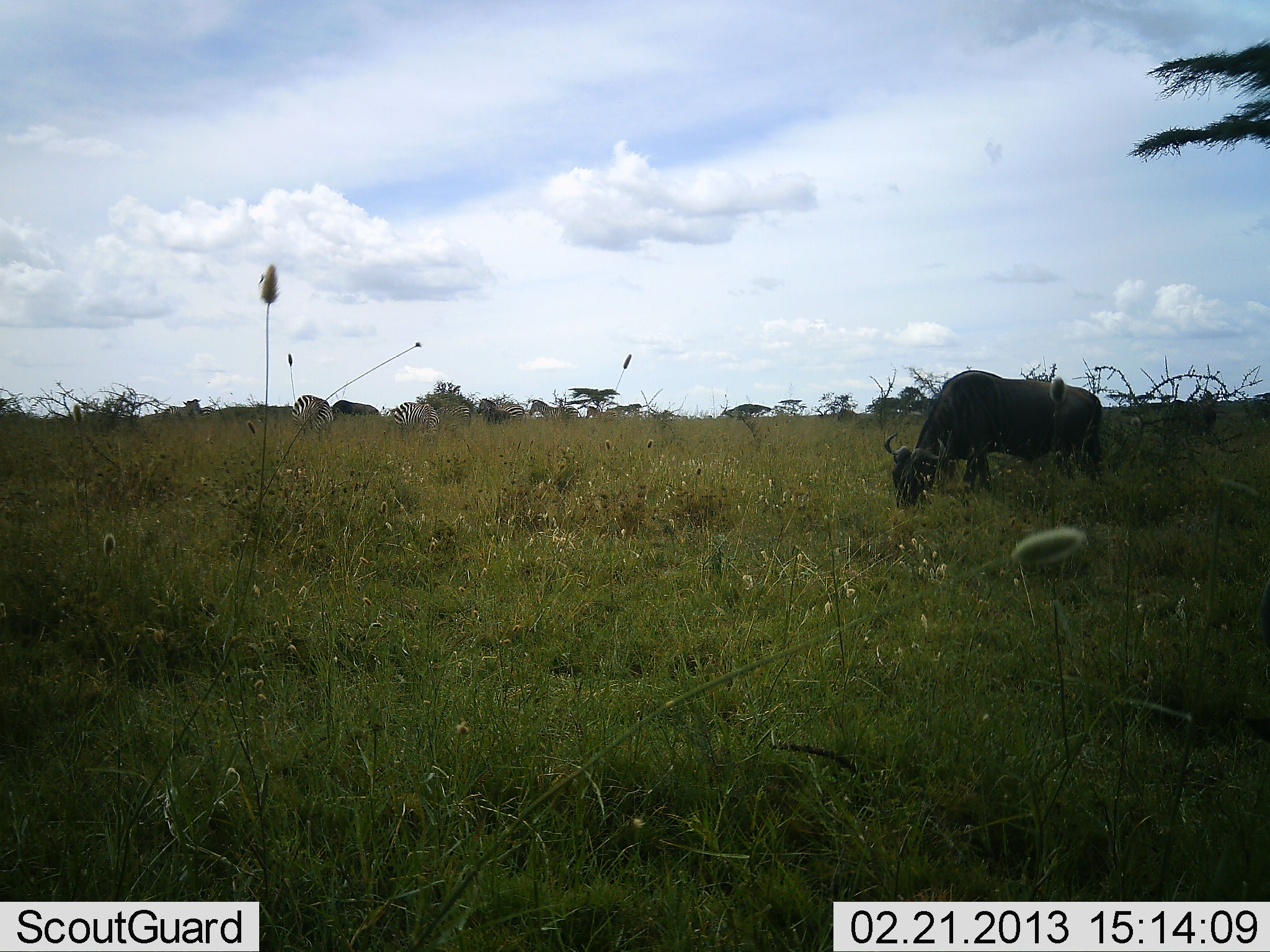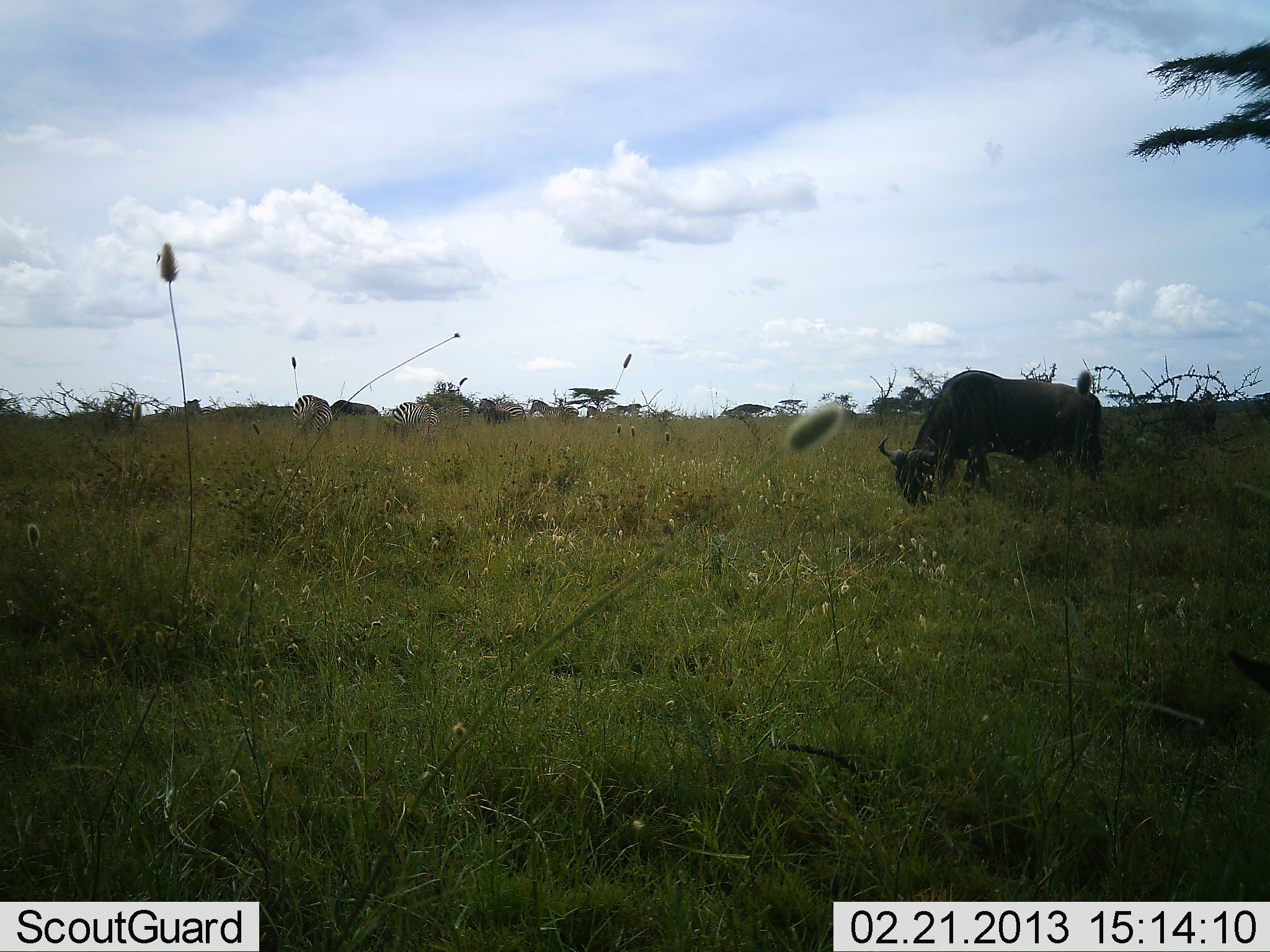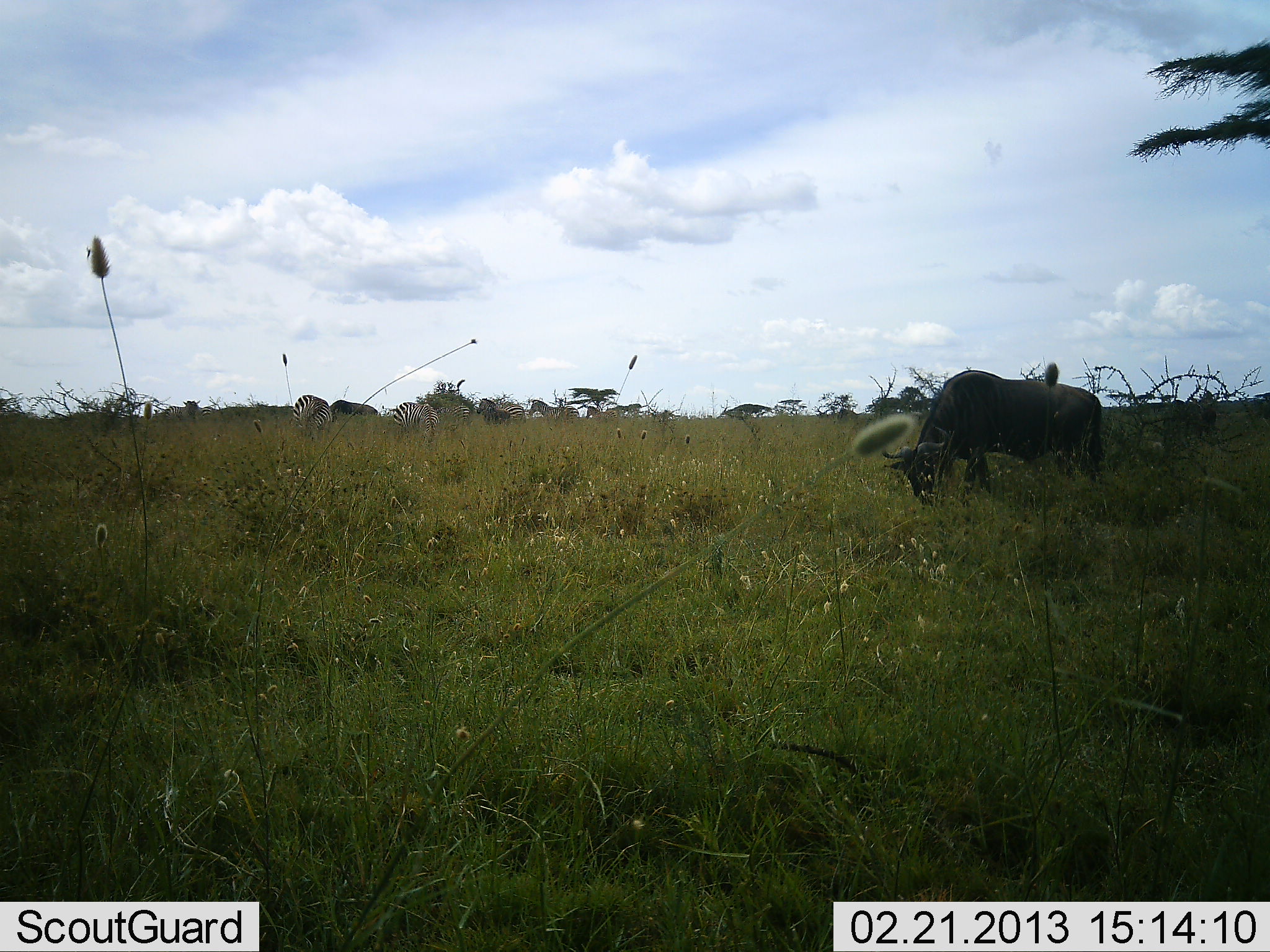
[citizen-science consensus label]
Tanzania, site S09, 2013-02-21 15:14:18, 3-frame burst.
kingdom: Animalia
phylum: Chordata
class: Mammalia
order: Artiodactyla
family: Bovidae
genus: Connochaetes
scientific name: Connochaetes taurinus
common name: blue wildebeest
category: wildebeest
Wildebeest (blue wildebeest) (Connochaetes taurinus), count 1. Behavior (volunteer vote fractions): standing 14%, resting 0%, moving 0%, interacting 0%. Young present (vote fraction): 0%. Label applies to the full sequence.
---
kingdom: Animalia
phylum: Chordata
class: Mammalia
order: Perissodactyla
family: Equidae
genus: Equus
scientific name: Equus quagga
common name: plains zebra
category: zebra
Zebra (plains zebra) (Equus quagga), count 4. Behavior (volunteer vote fractions): standing 56%, resting 0%, moving 22%, interacting 0%. Young present (vote fraction): 0%. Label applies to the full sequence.